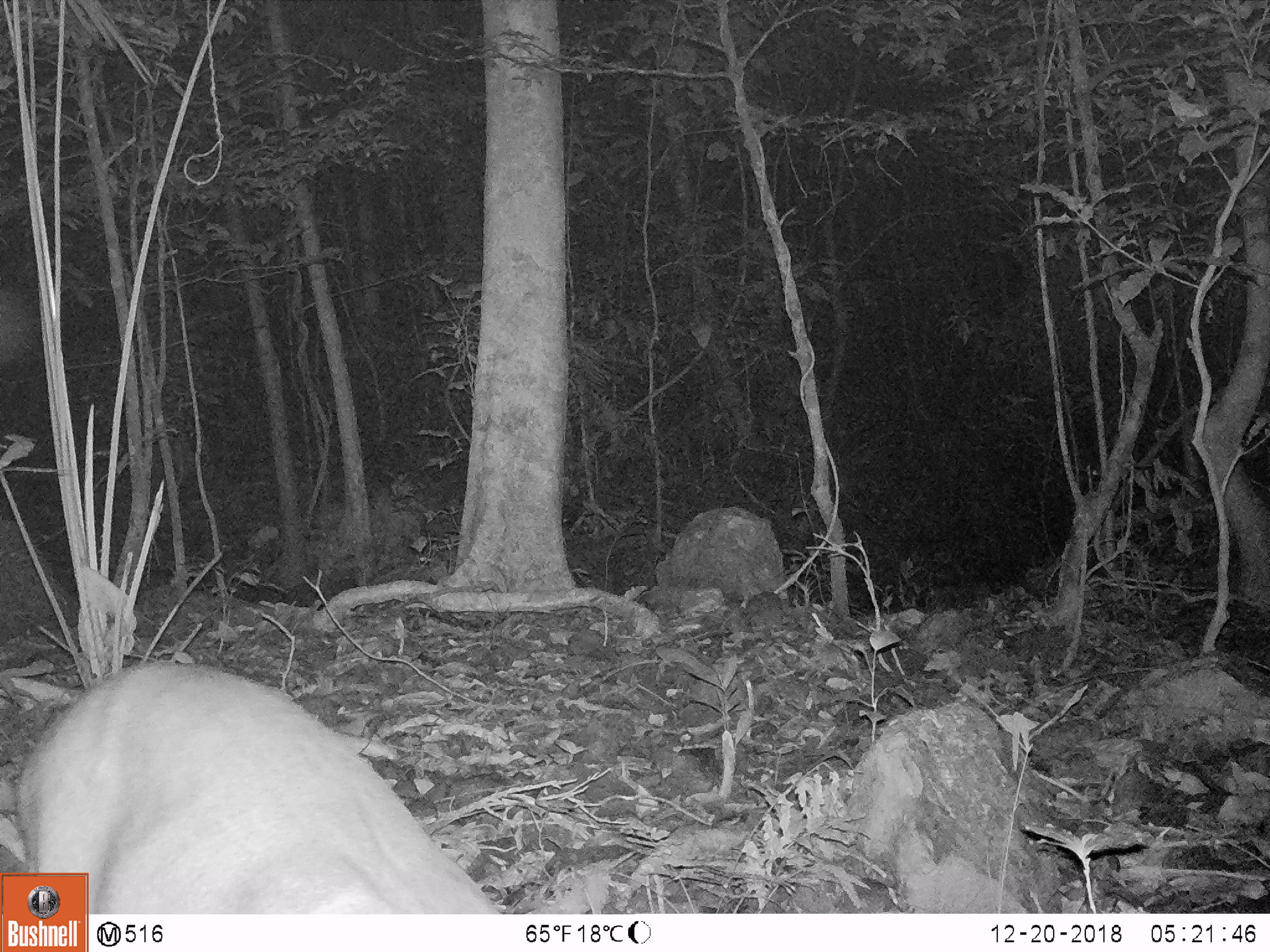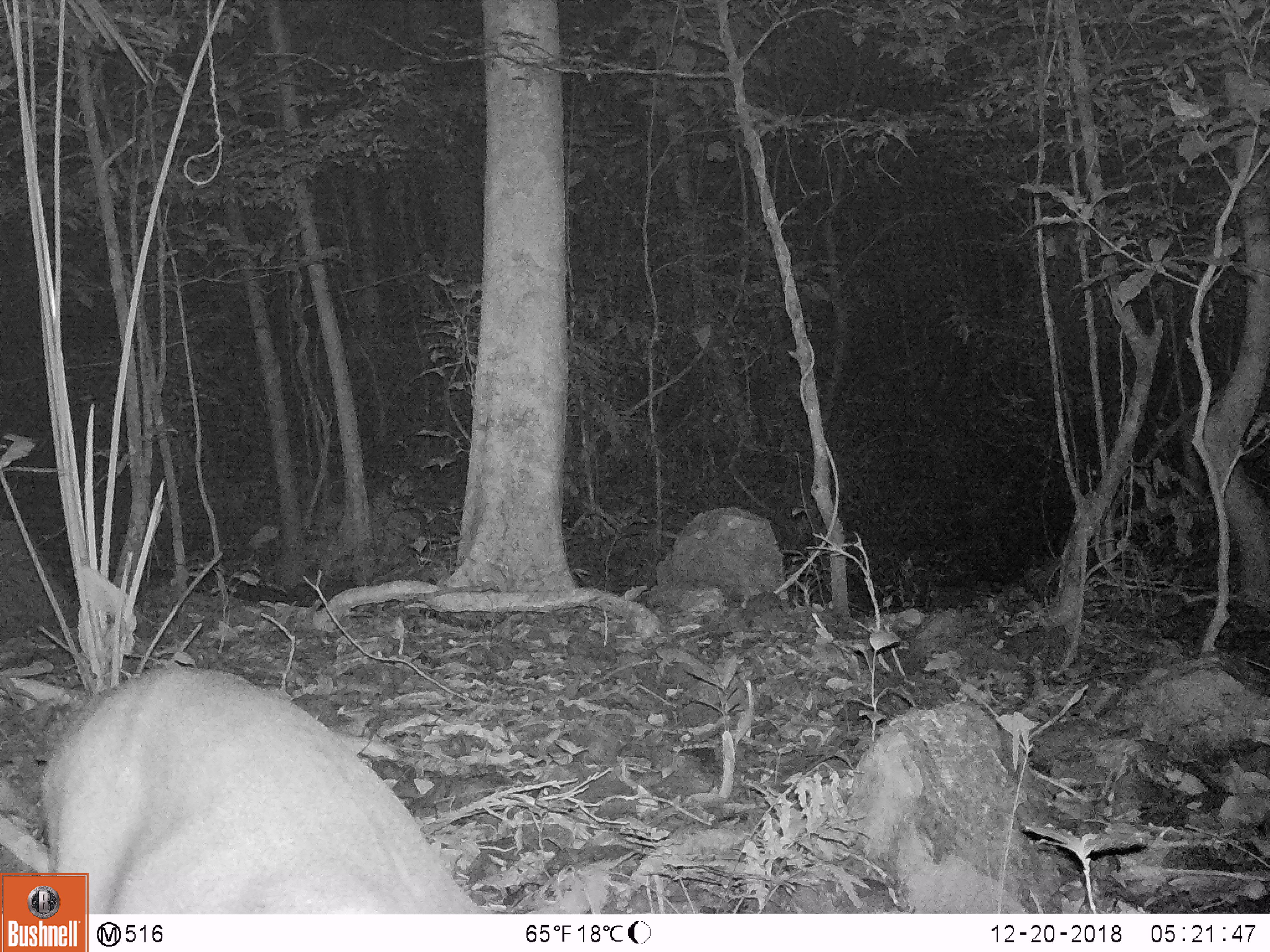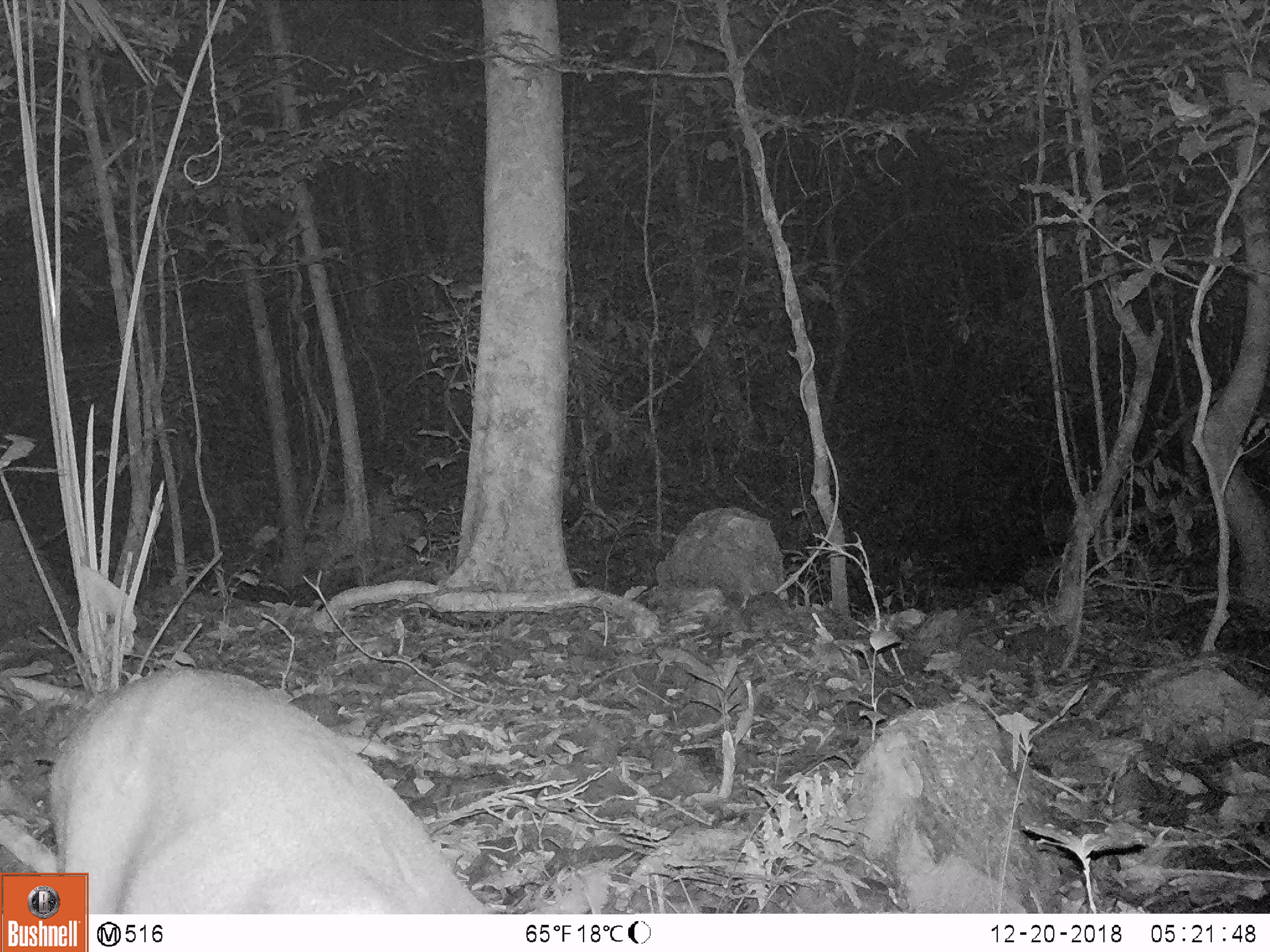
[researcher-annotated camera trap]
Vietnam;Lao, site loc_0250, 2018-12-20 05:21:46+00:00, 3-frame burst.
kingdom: Animalia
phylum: Chordata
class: Mammalia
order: Artiodactyla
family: Cervidae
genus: Muntiacus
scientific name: Muntiacus vuquangensis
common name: large-antlered muntjac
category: large antlered muntjac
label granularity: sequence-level